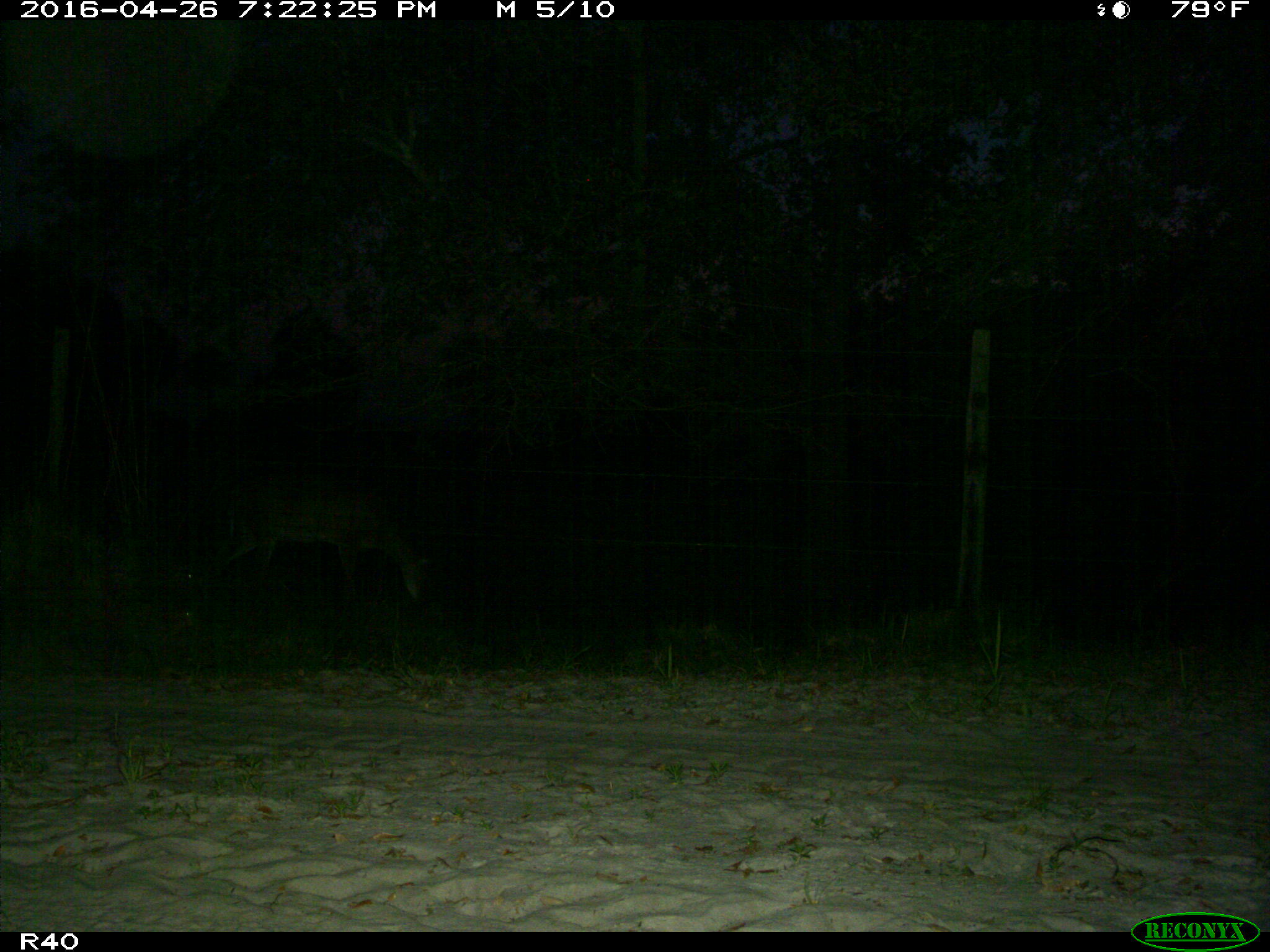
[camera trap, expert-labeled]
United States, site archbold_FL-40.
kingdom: Animalia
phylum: Chordata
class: Mammalia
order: Artiodactyla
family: Cervidae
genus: Odocoileus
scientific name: Odocoileus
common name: deer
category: unidentified deer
Unidentified deer (deer) (Odocoileus).